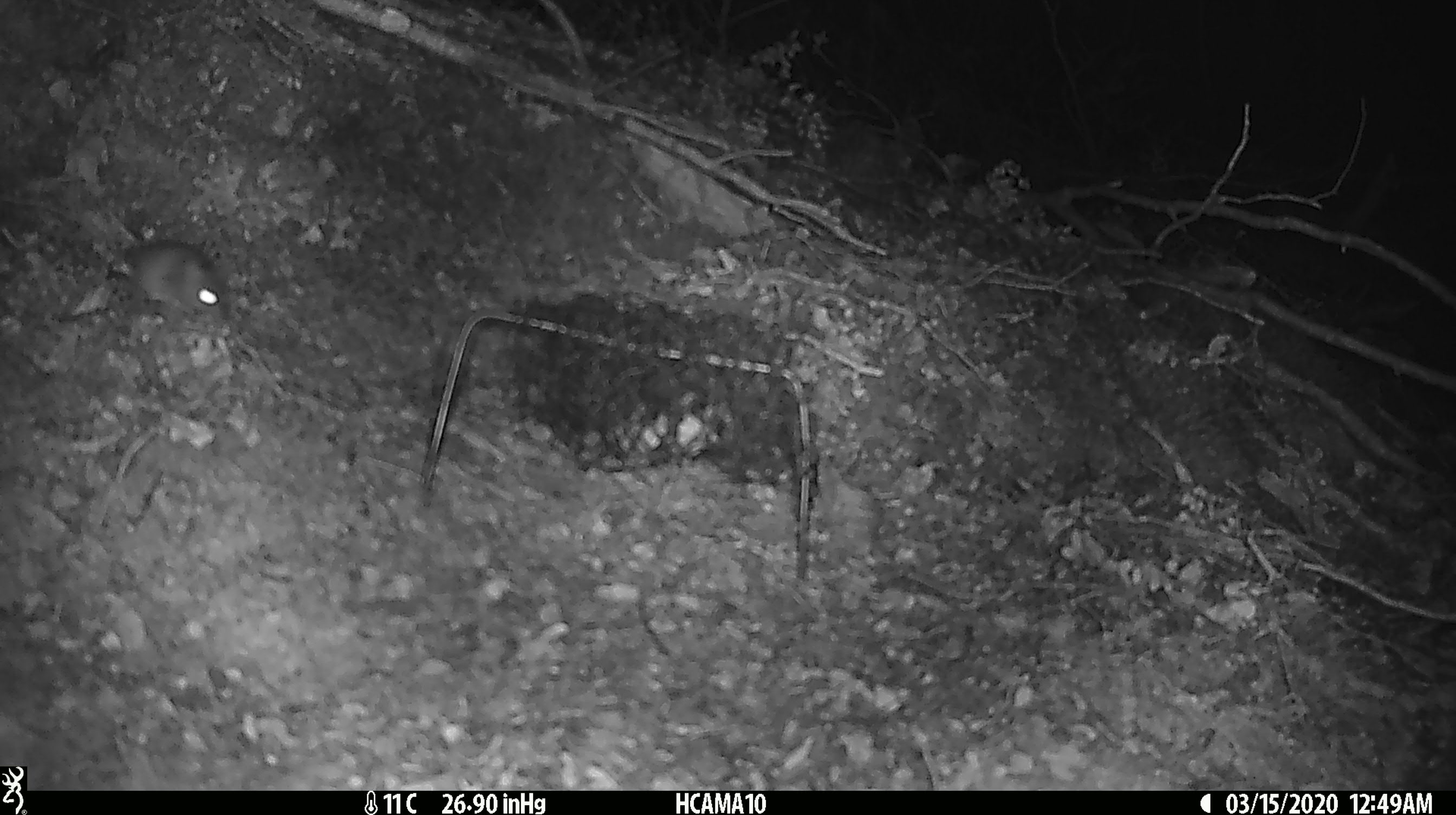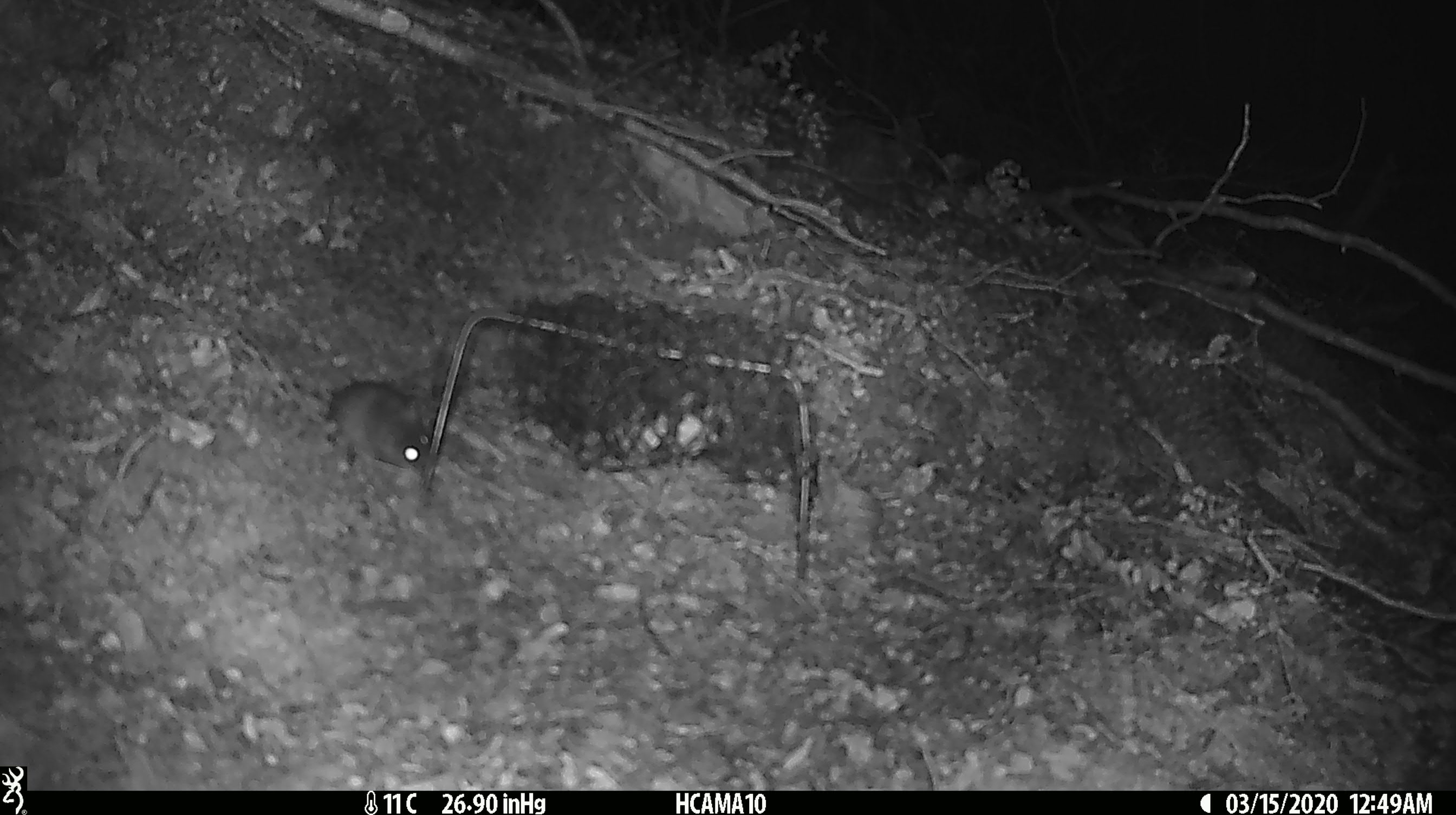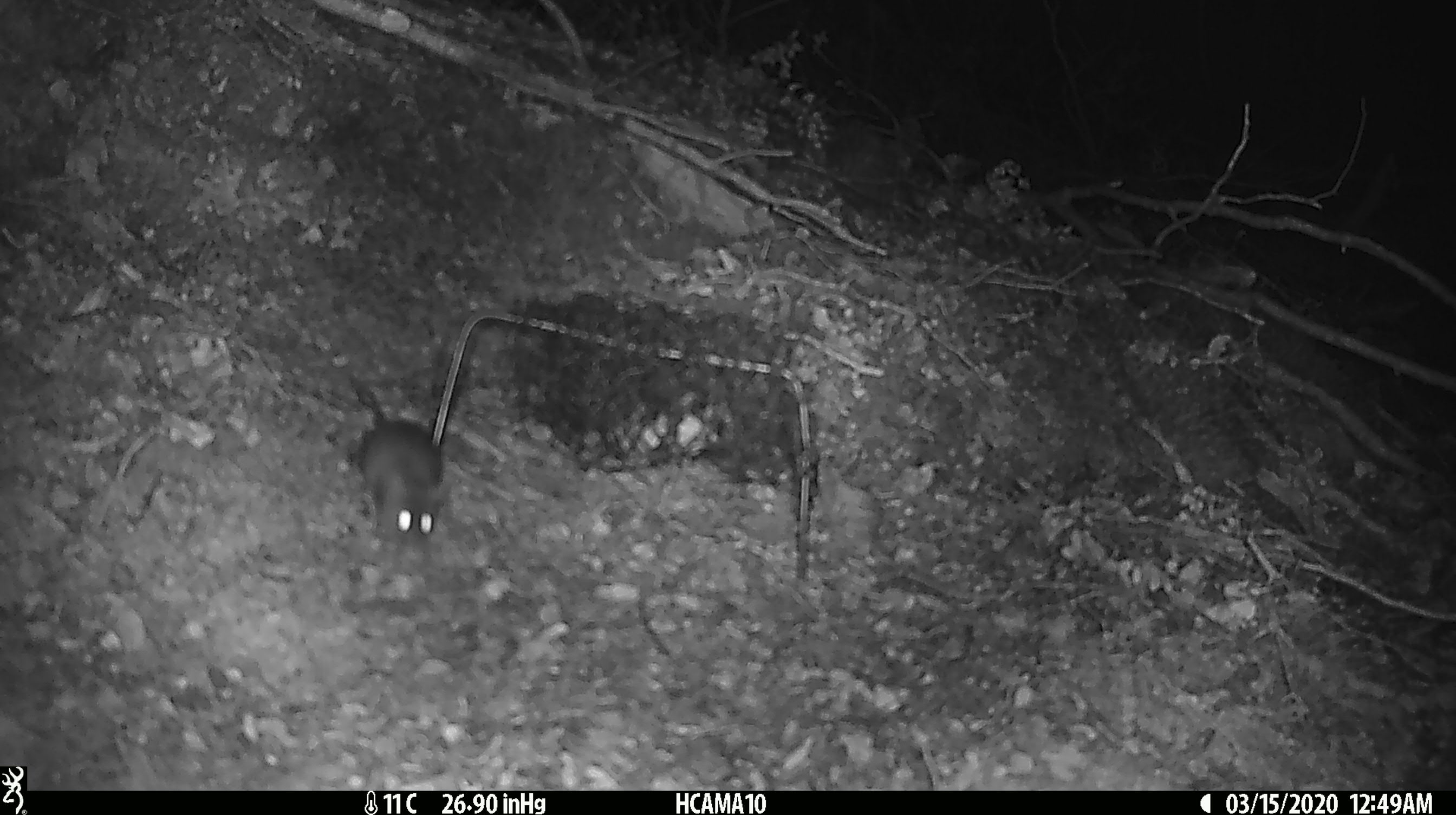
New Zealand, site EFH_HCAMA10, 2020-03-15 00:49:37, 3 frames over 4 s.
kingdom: Animalia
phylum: Chordata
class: Mammalia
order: Rodentia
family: Muridae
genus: Mus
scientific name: Mus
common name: mouse